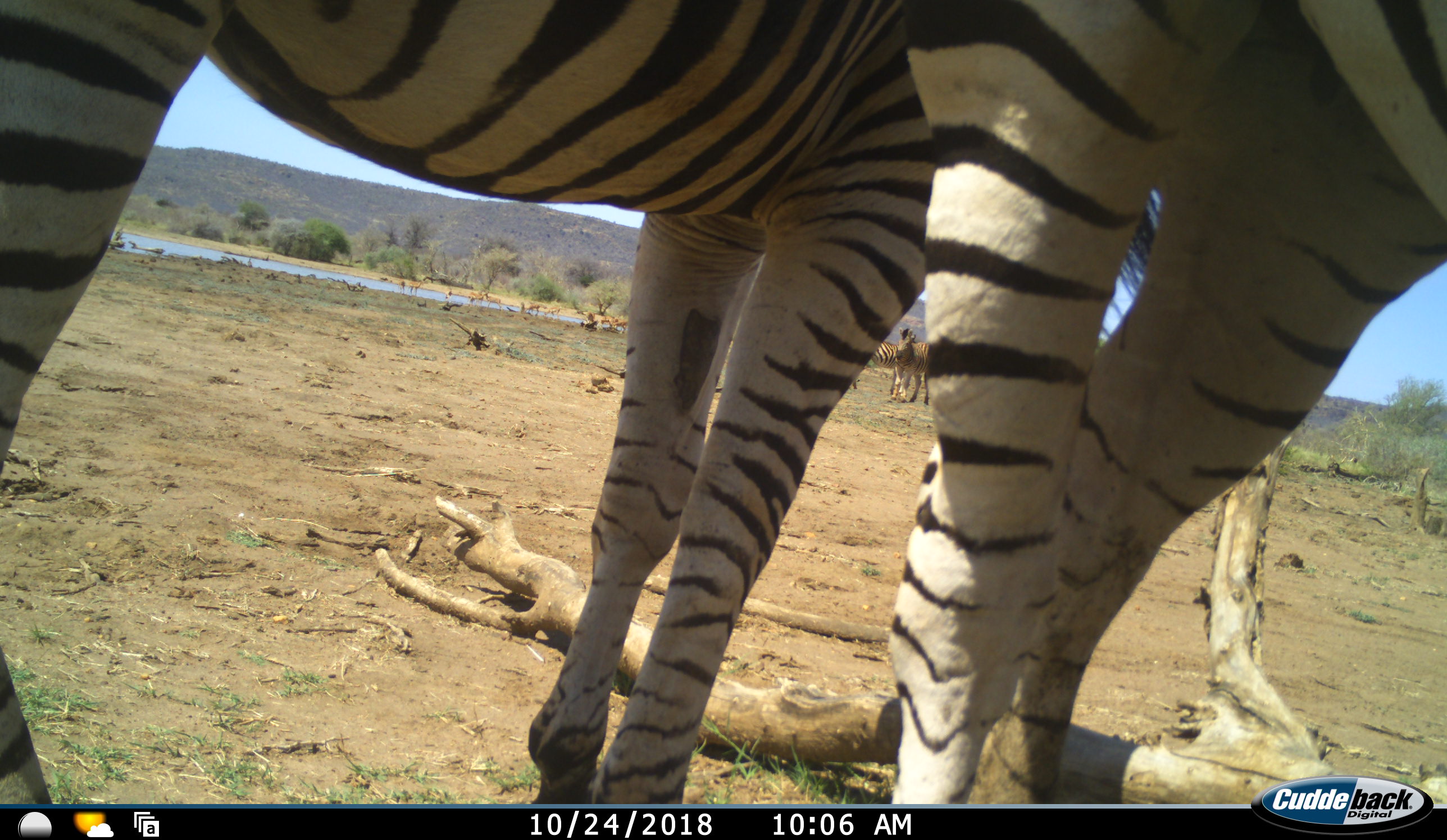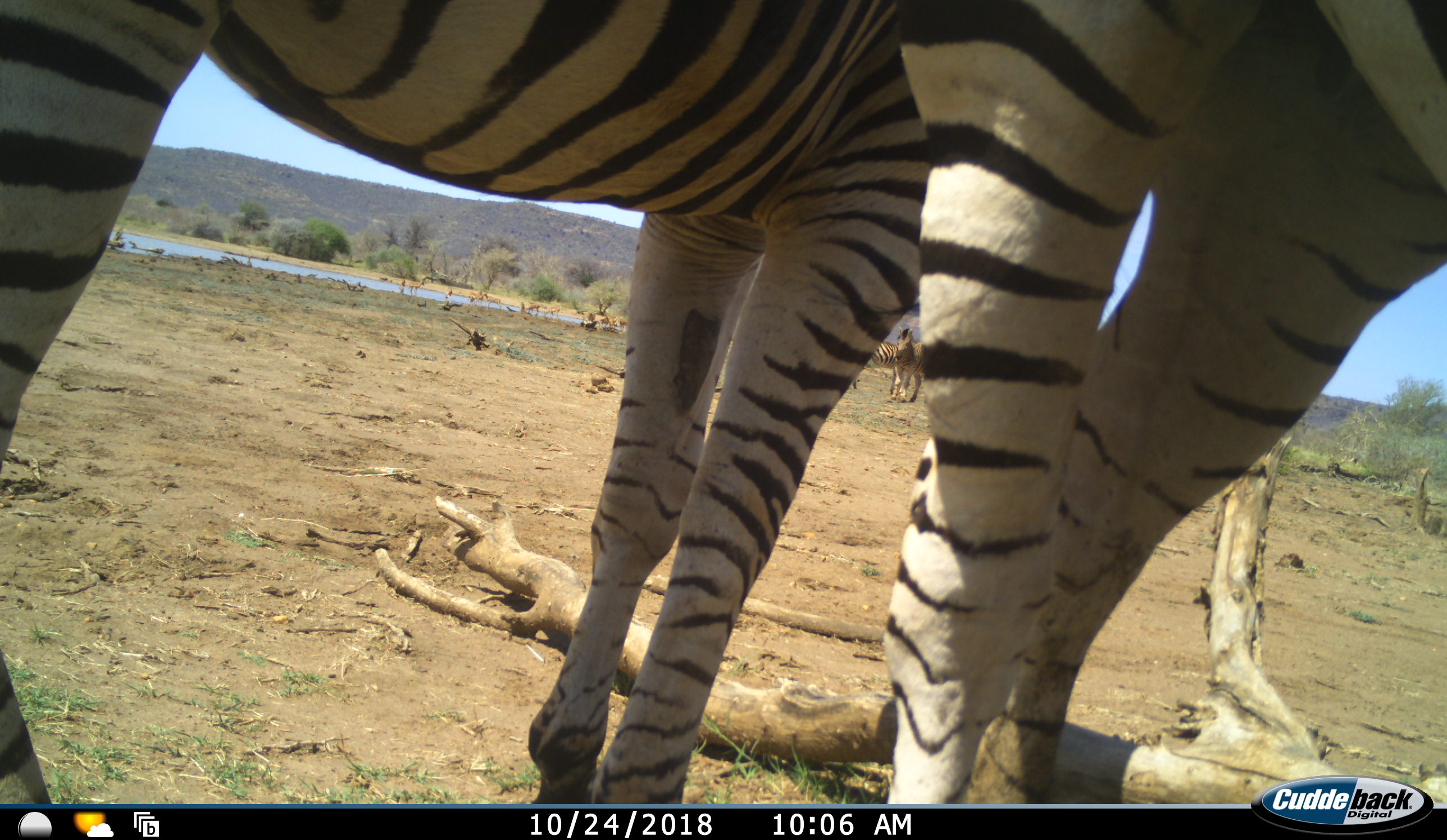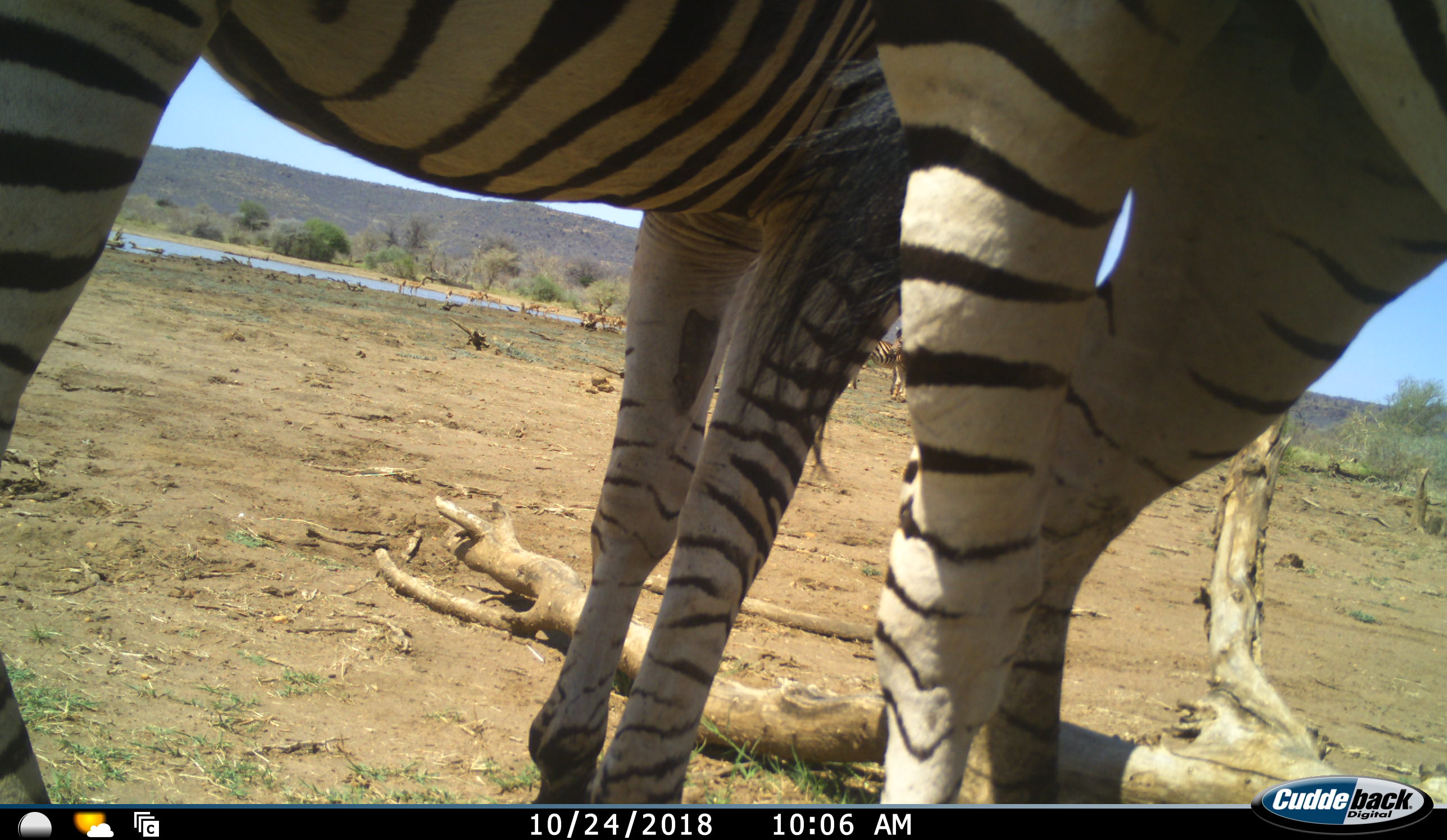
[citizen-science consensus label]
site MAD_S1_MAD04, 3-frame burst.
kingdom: Animalia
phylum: Chordata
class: Mammalia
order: Perissodactyla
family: Equidae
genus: Equus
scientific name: Equus quagga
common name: plains zebra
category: zebraplains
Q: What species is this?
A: Zebraplains (plains zebra) (Equus quagga).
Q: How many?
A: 4.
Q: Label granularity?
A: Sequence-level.